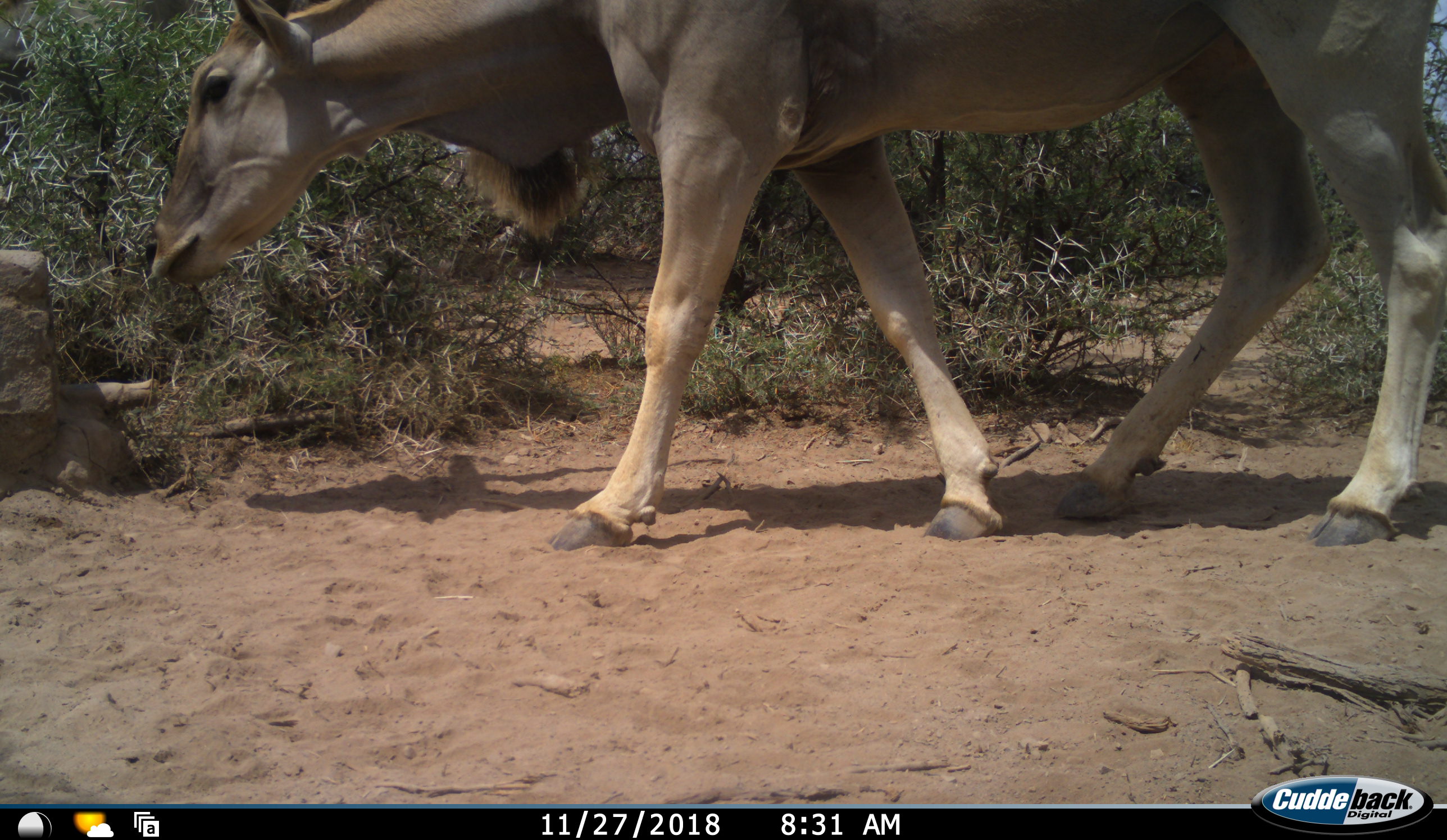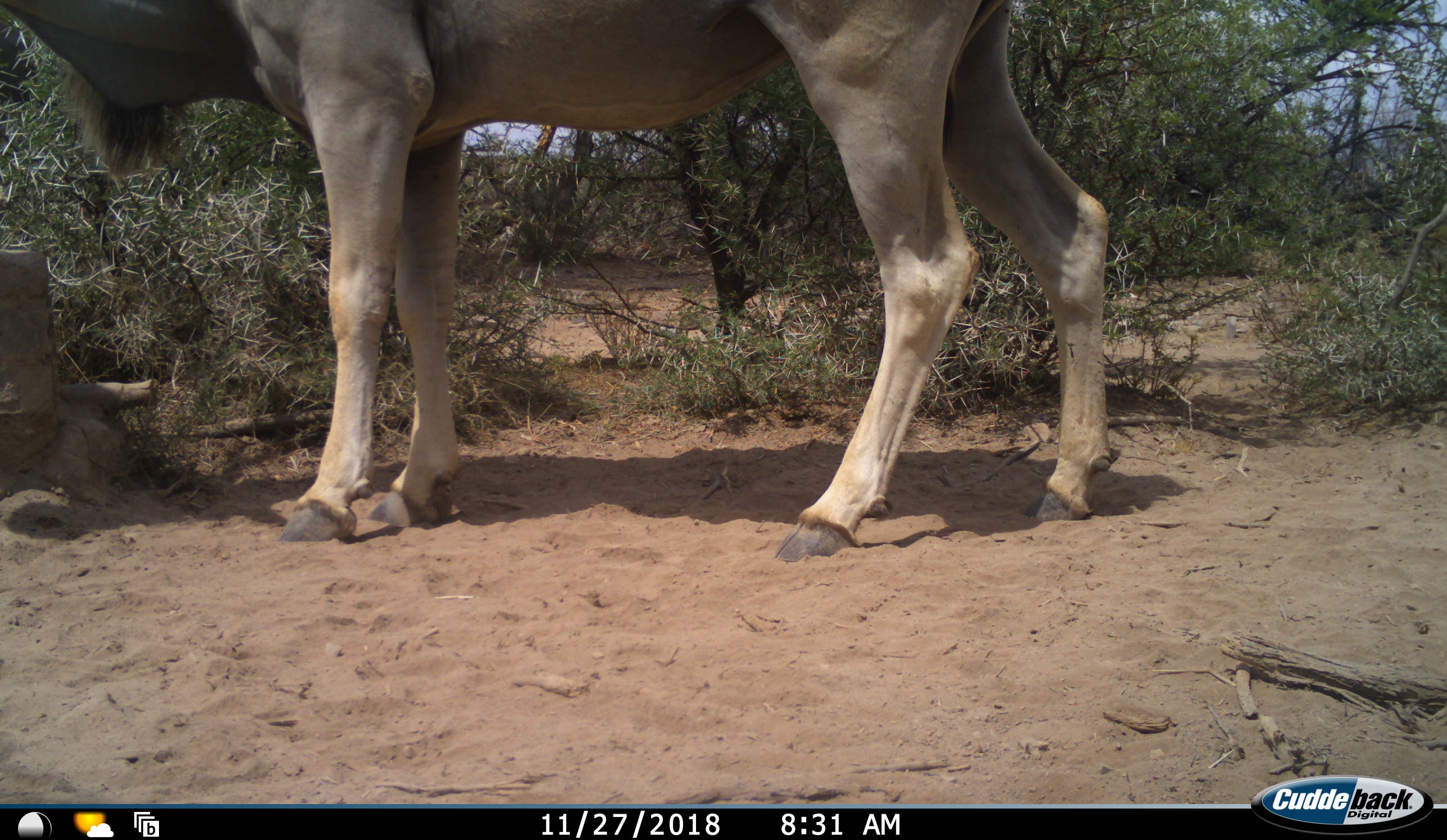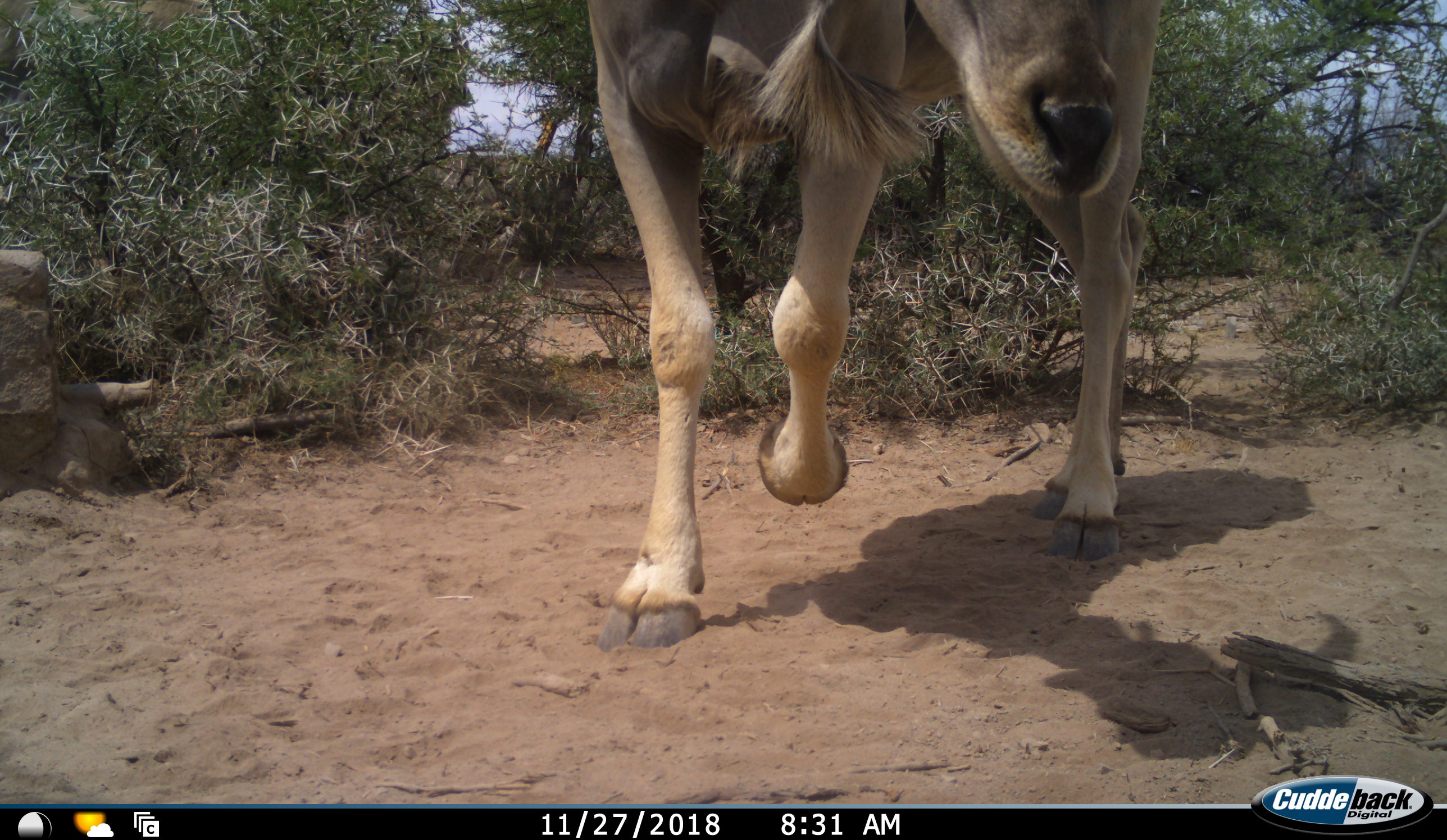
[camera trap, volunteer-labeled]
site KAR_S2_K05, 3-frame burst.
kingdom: Animalia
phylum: Chordata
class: Mammalia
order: Artiodactyla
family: Bovidae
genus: Tragelaphus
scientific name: Tragelaphus oryx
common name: eland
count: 1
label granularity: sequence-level